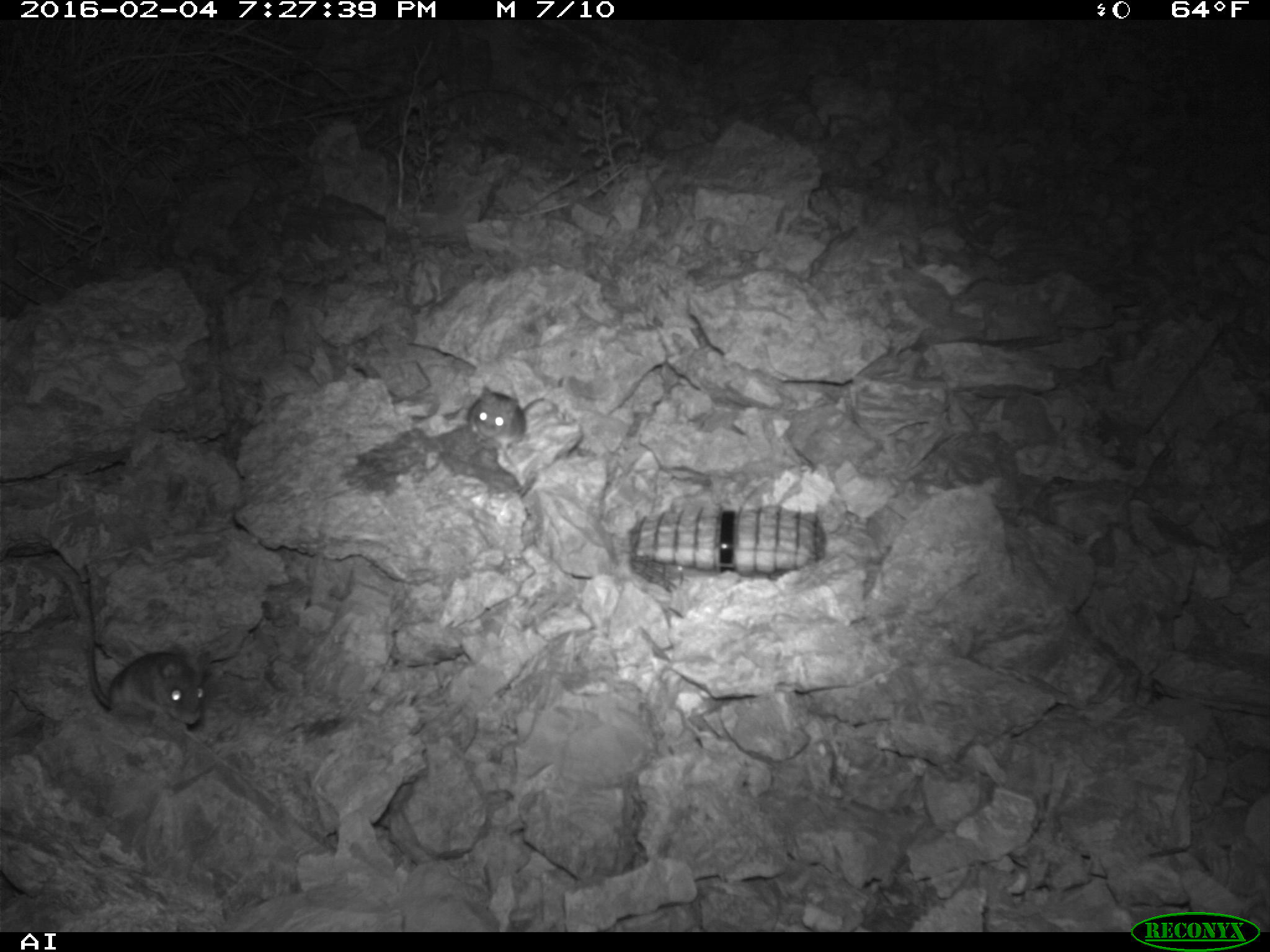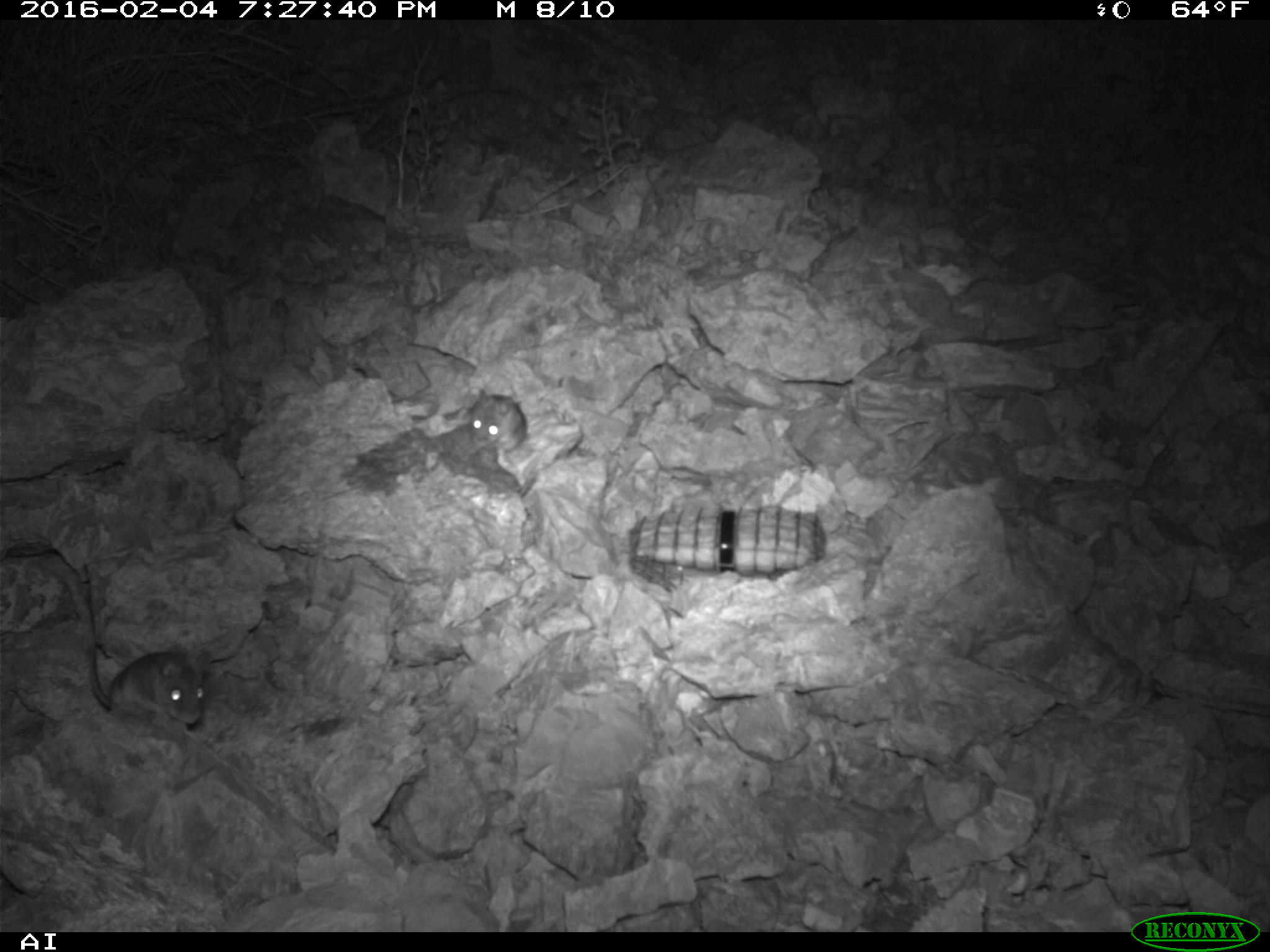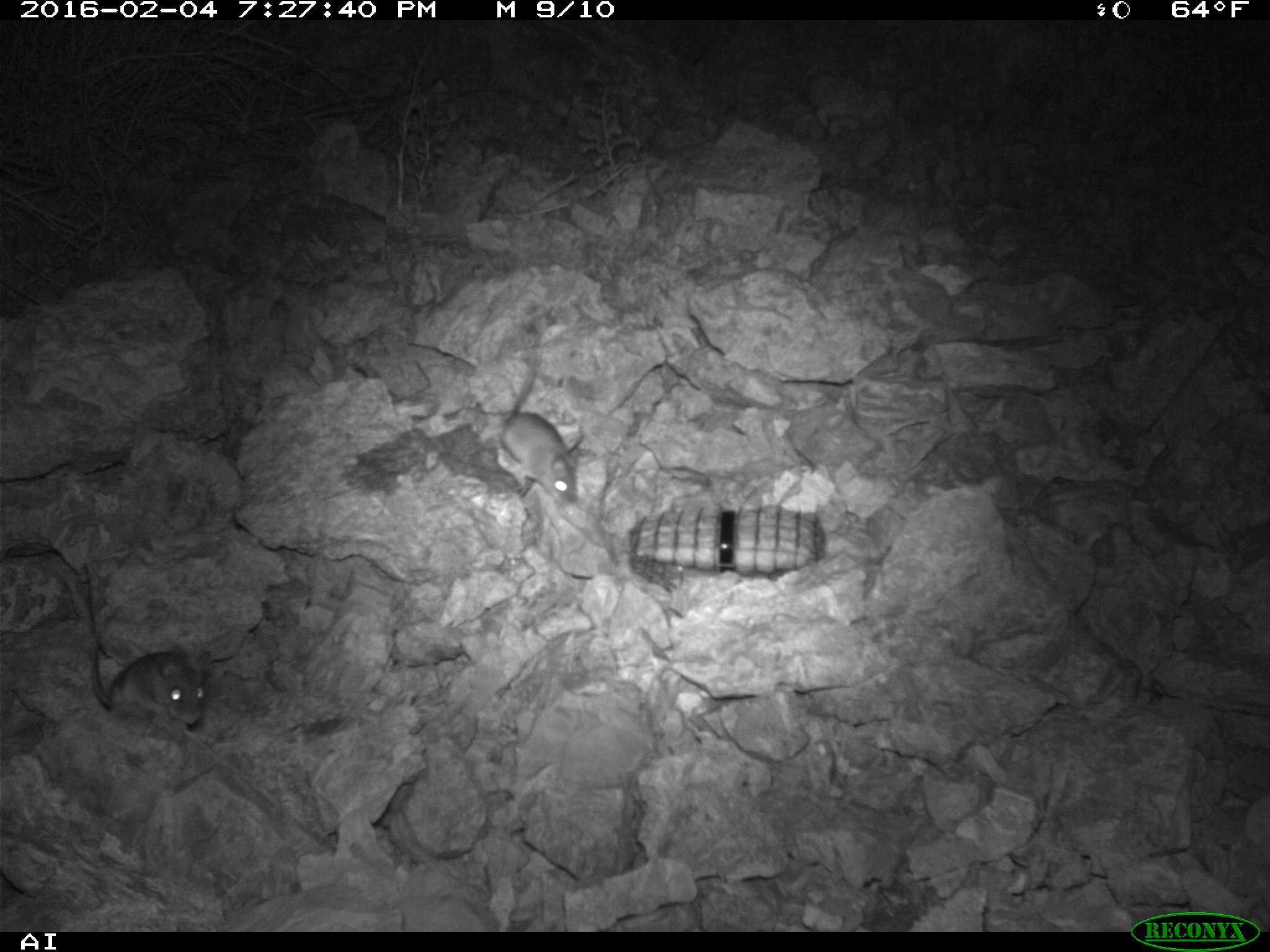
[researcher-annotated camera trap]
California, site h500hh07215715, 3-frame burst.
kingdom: Animalia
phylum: Chordata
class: Mammalia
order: Rodentia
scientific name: Rodentia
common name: rodent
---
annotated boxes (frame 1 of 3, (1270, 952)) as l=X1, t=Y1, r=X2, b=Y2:
rodent: l=81, t=564, r=206, b=731; l=467, t=382, r=544, b=446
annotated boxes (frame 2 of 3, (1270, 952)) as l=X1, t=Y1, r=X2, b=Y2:
rodent: l=74, t=578, r=210, b=725; l=468, t=387, r=526, b=474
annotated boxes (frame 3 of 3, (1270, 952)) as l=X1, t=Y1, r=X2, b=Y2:
rodent: l=497, t=350, r=584, b=501; l=88, t=625, r=211, b=727